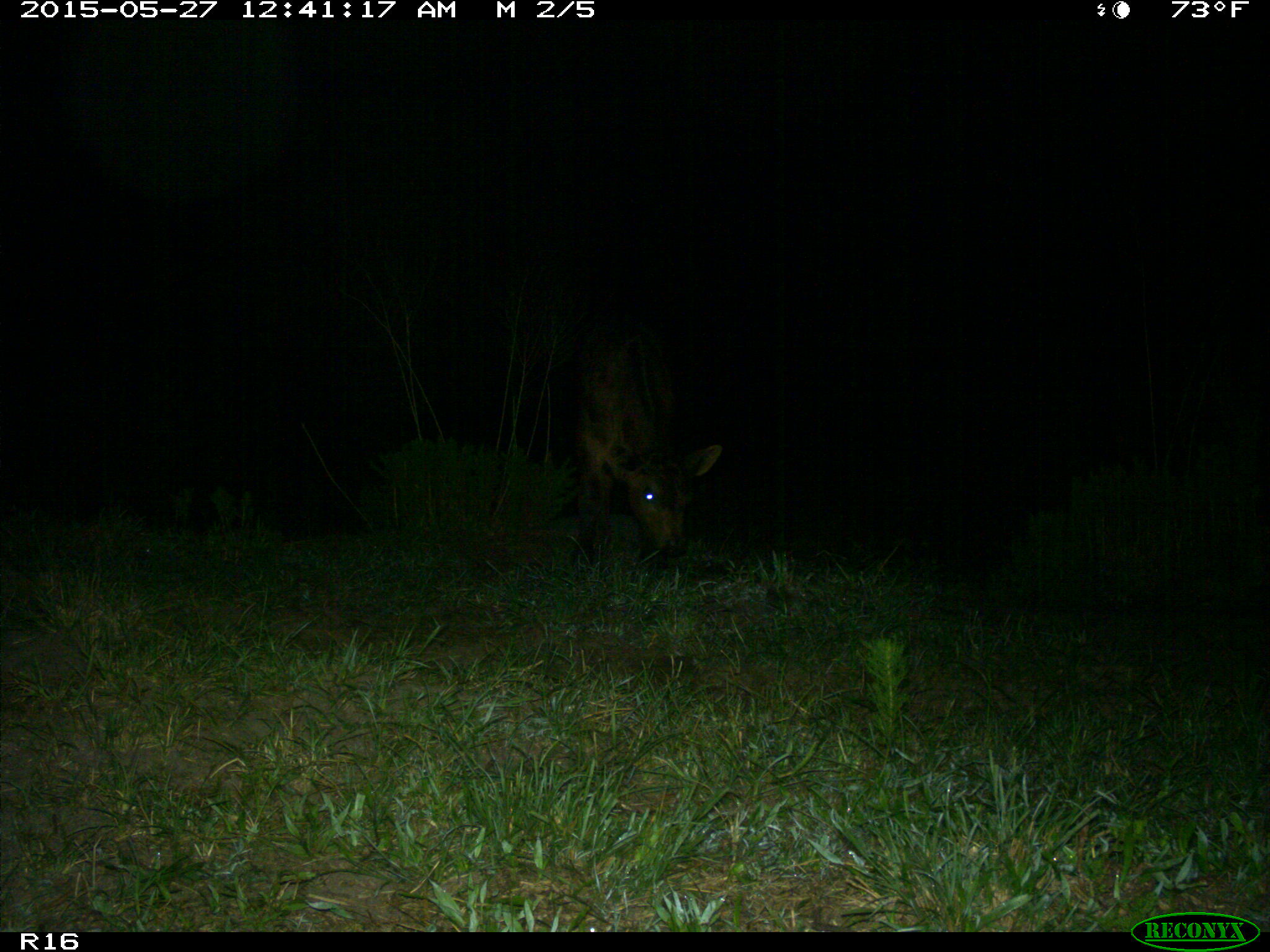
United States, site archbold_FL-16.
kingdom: Animalia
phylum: Chordata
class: Mammalia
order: Artiodactyla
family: Bovidae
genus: Bos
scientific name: Bos taurus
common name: domestic cow